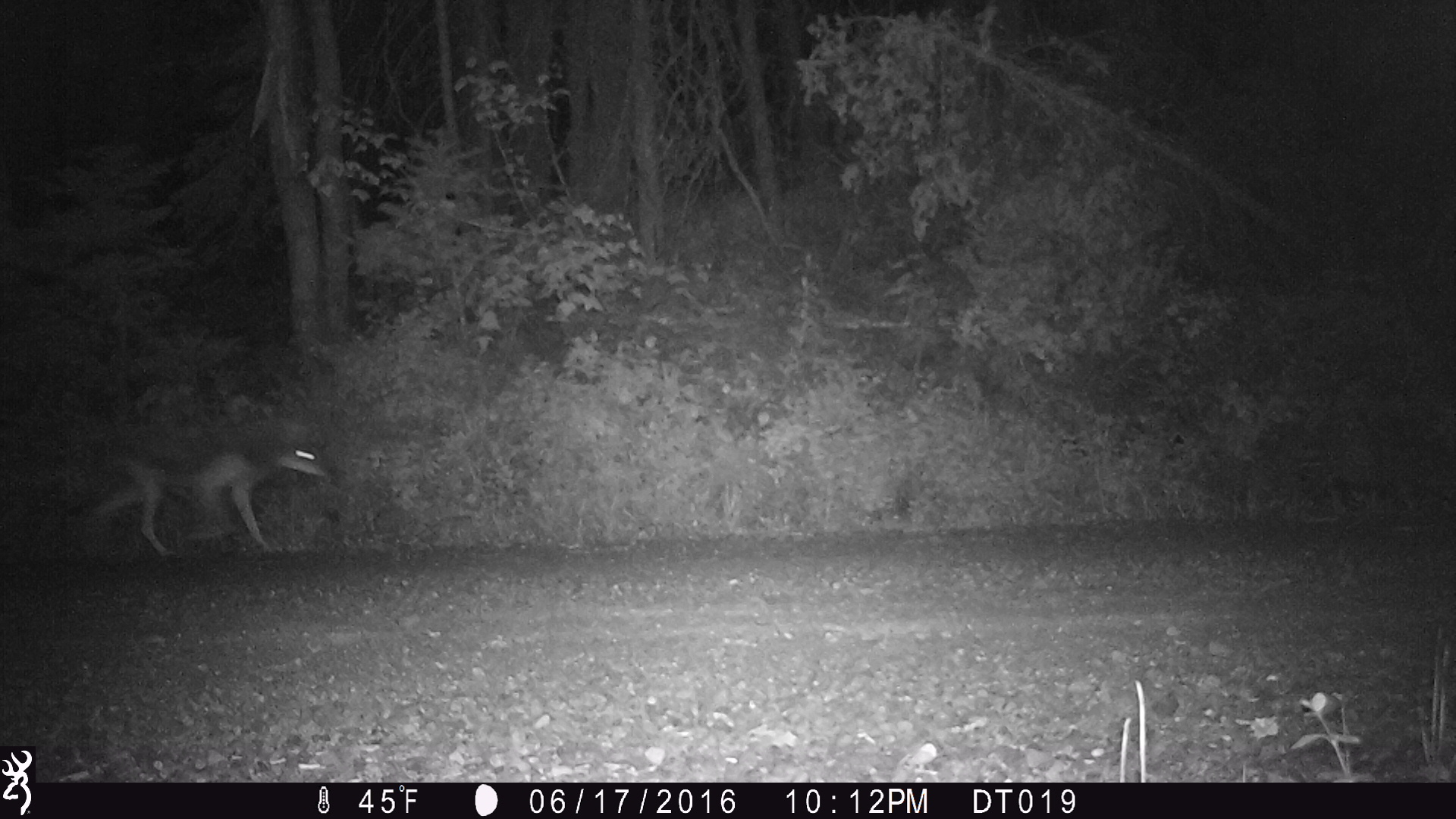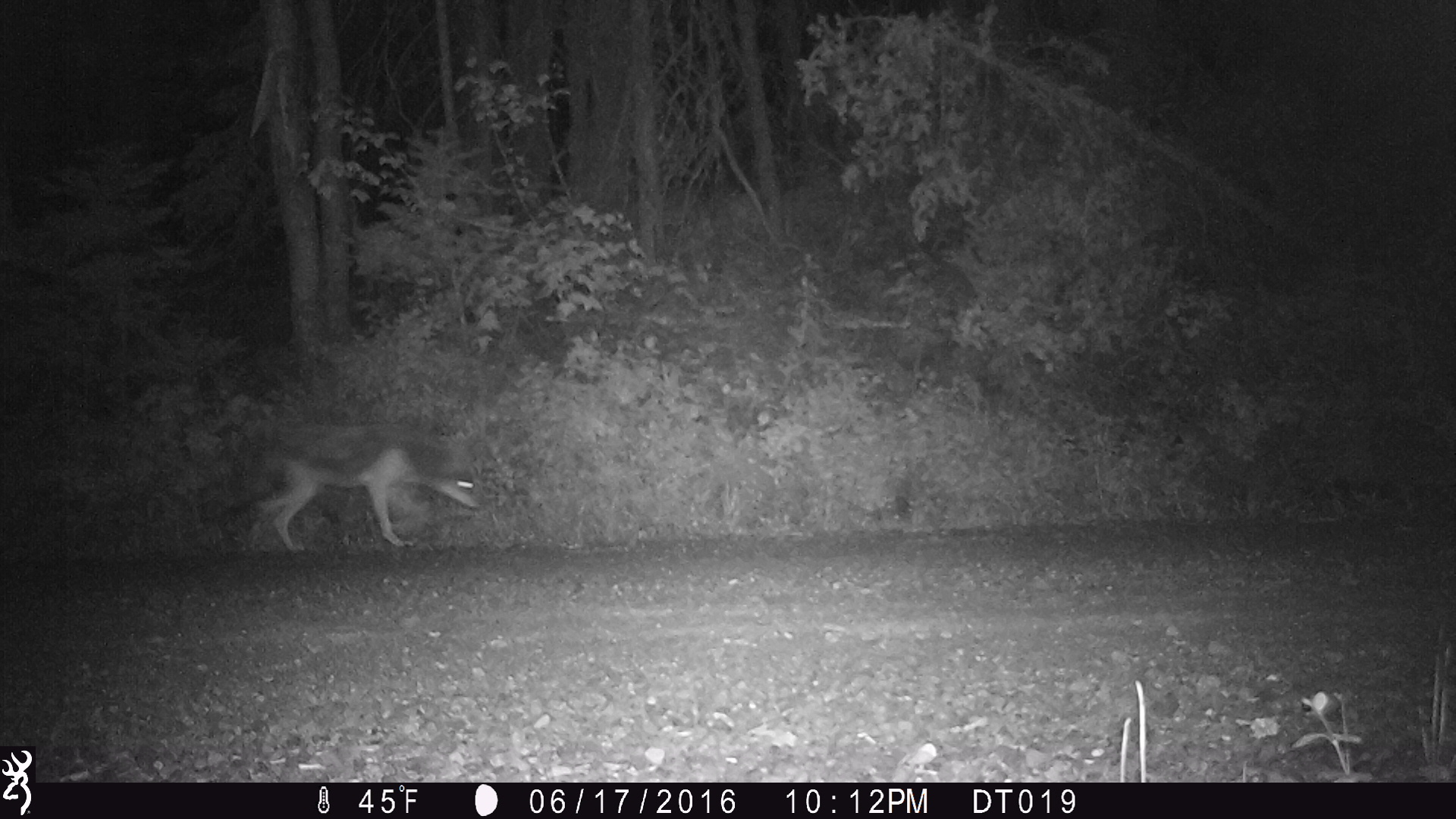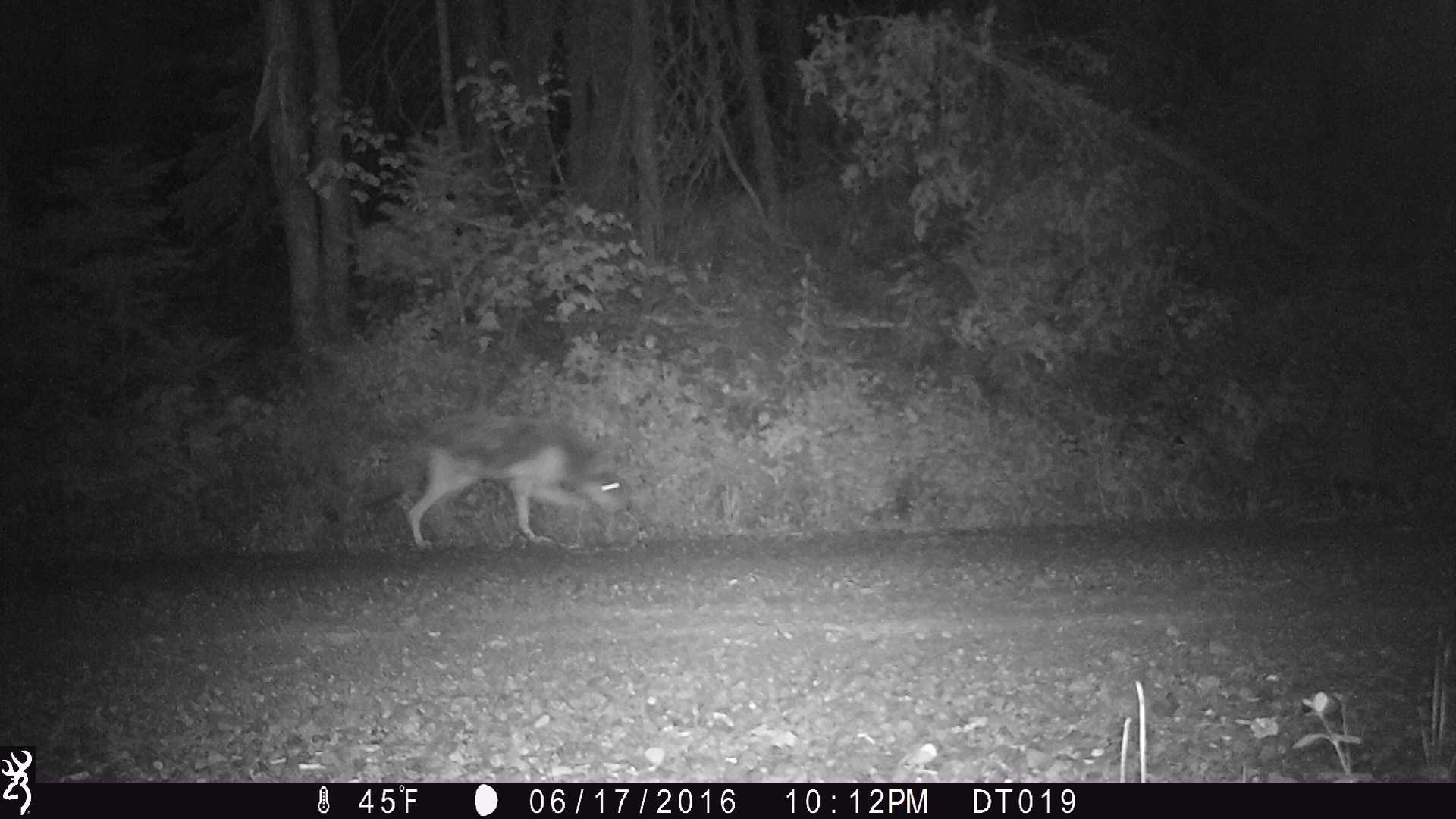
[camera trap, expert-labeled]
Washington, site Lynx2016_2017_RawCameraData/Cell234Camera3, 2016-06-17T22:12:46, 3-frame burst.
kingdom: Animalia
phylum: Chordata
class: Mammalia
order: Carnivora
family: Canidae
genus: Canis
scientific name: Canis latrans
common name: coyote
Canis latrans (coyote). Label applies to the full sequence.